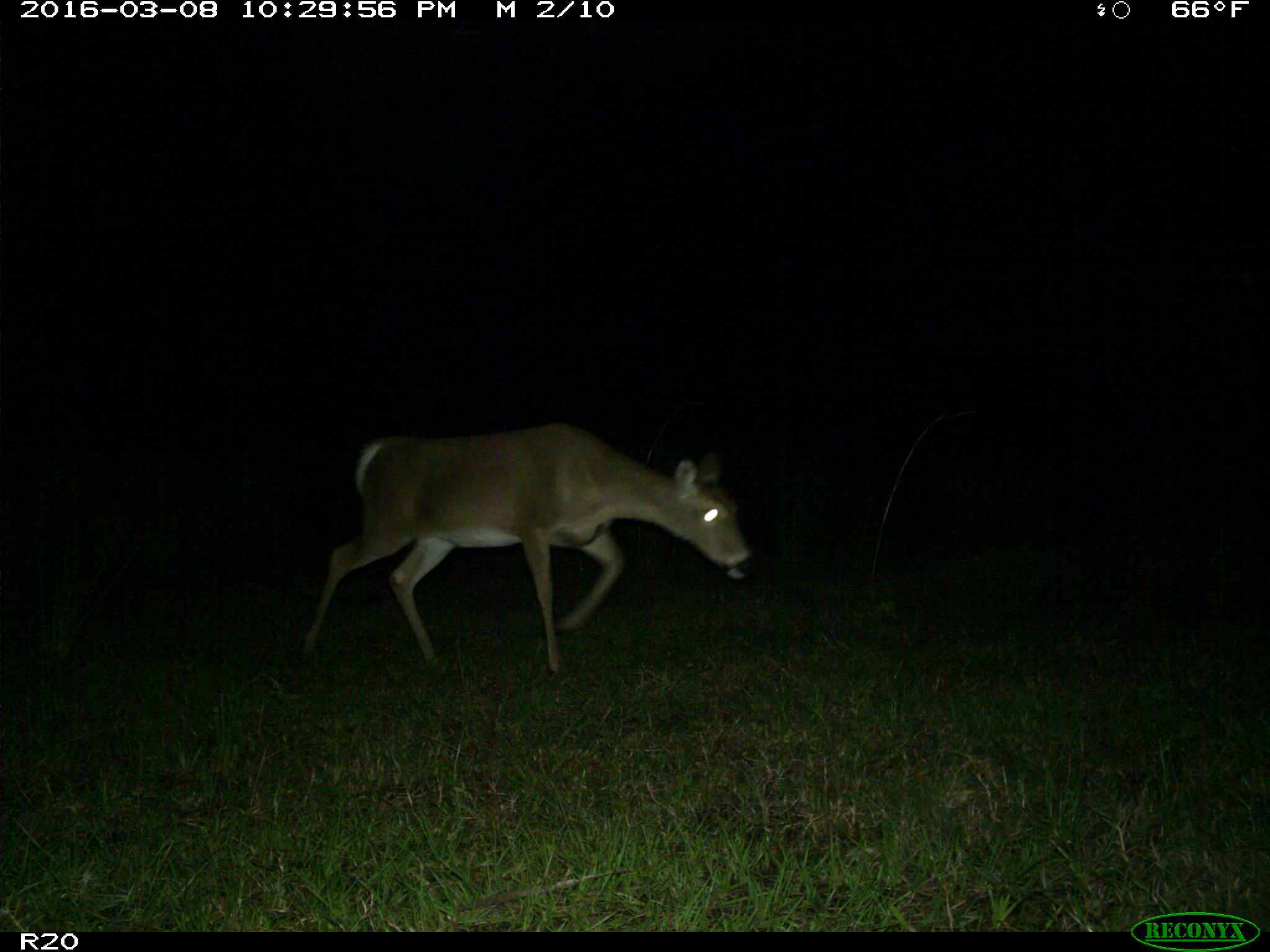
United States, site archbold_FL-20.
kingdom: Animalia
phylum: Chordata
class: Mammalia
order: Artiodactyla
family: Cervidae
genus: Odocoileus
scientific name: Odocoileus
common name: deer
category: unidentified deer